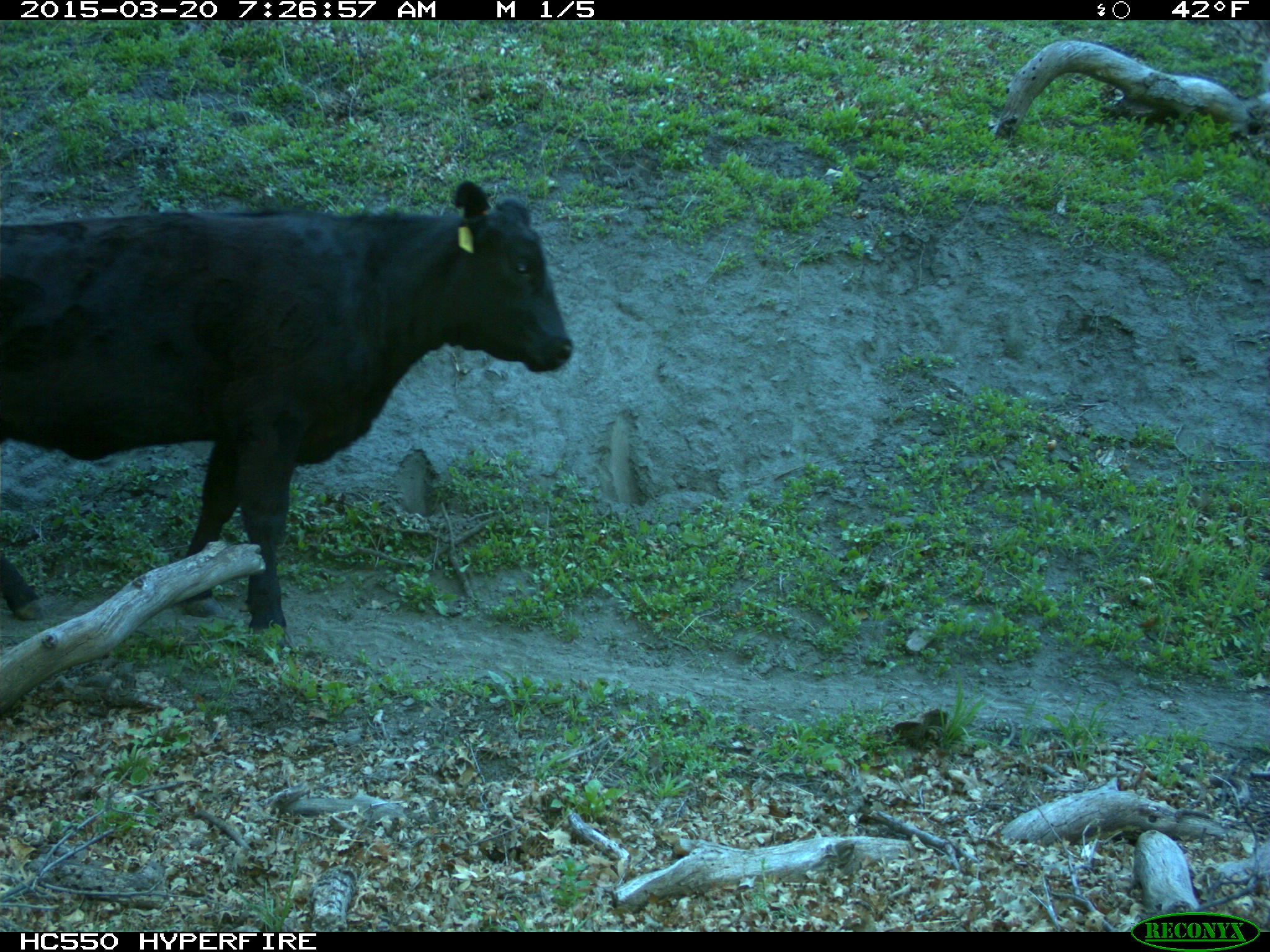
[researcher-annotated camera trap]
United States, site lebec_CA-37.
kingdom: Animalia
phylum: Chordata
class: Mammalia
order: Artiodactyla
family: Bovidae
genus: Bos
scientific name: Bos taurus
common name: domestic cow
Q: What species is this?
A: Bos taurus (domestic cow).